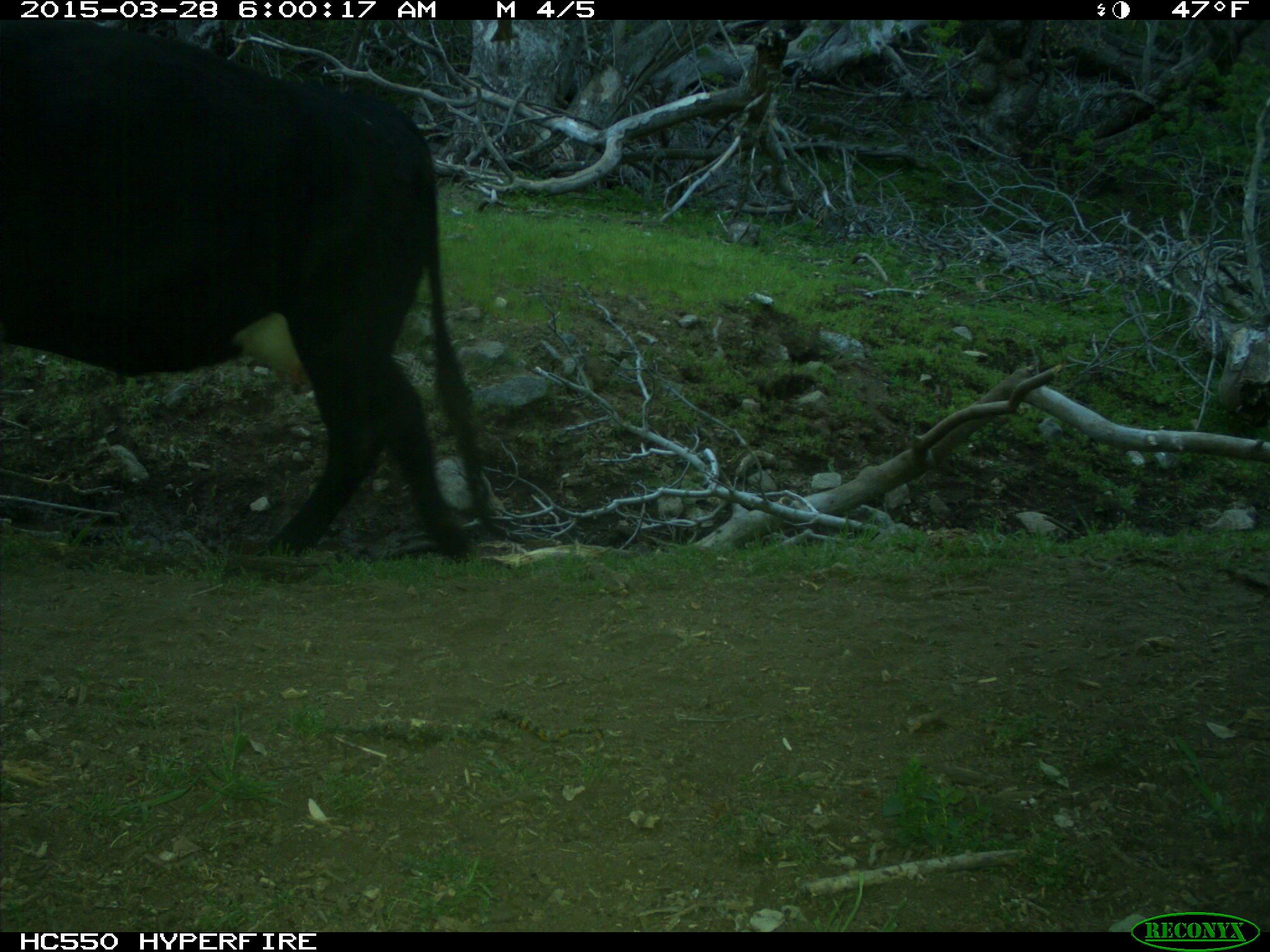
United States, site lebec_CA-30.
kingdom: Animalia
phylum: Chordata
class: Mammalia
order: Artiodactyla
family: Bovidae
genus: Bos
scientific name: Bos taurus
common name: domestic cow